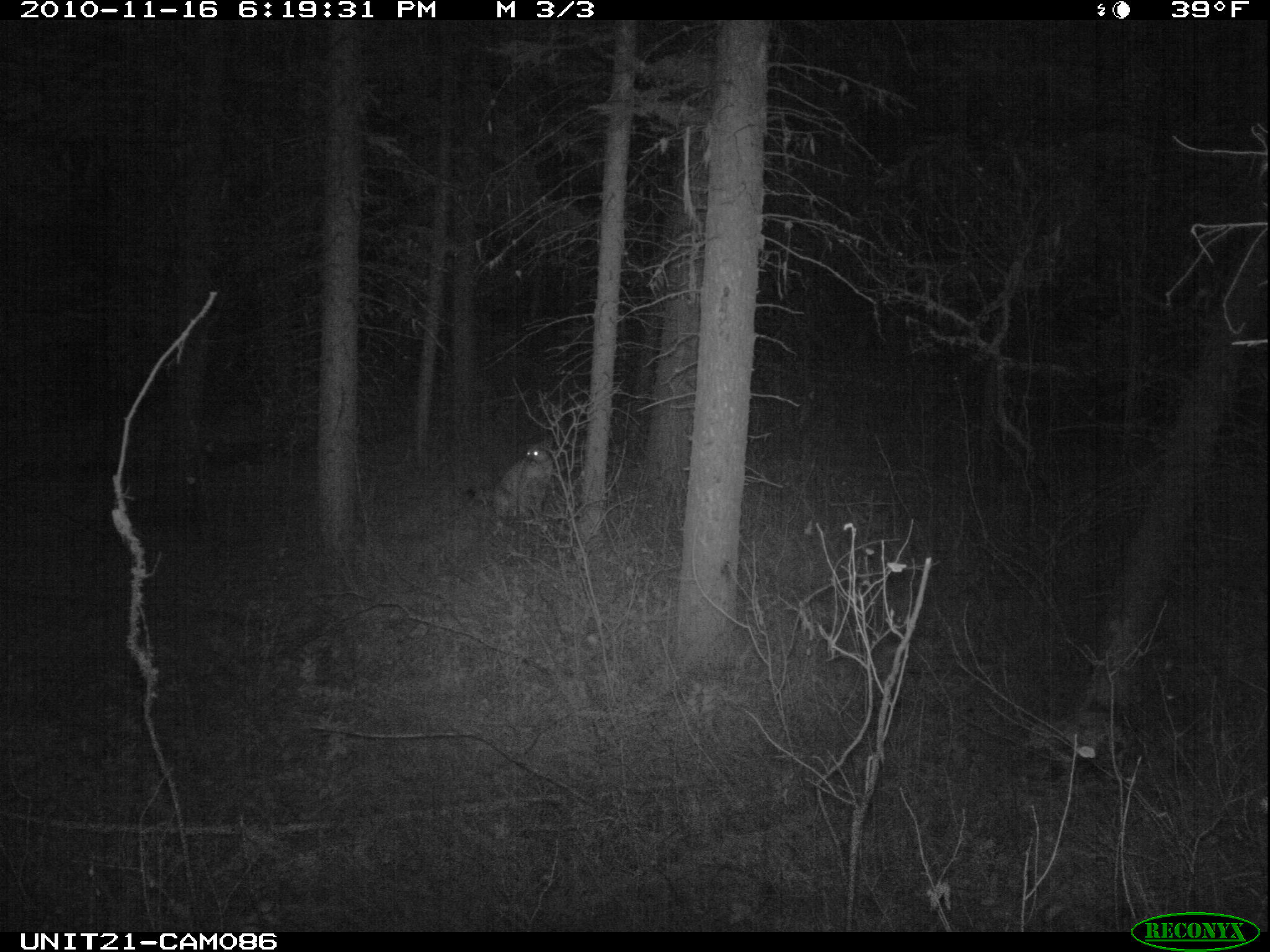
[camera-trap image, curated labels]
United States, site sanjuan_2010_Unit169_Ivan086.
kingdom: Animalia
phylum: Chordata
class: Mammalia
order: Carnivora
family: Felidae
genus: Puma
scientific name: Puma concolor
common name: mountain lion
Puma concolor (mountain lion).